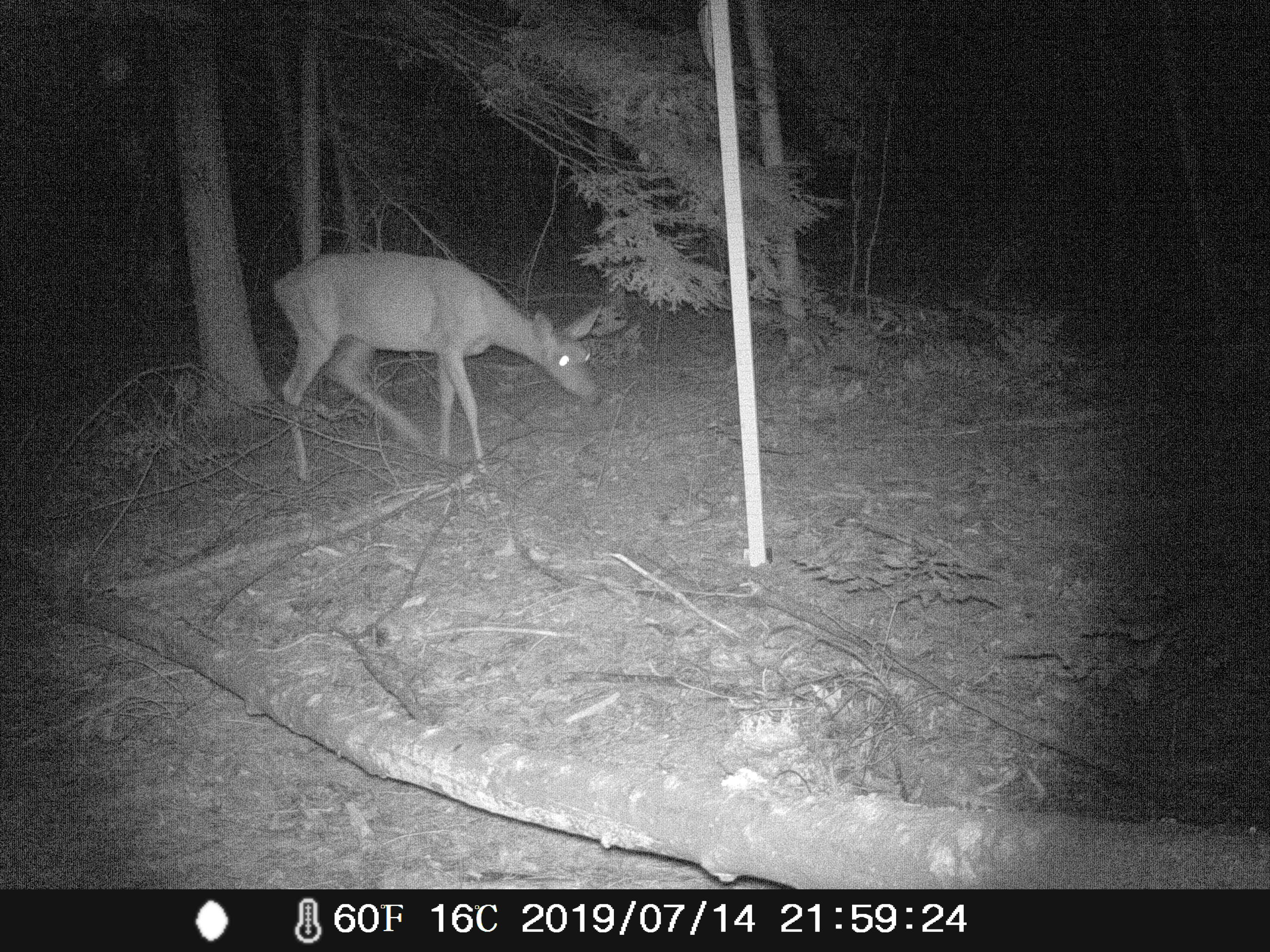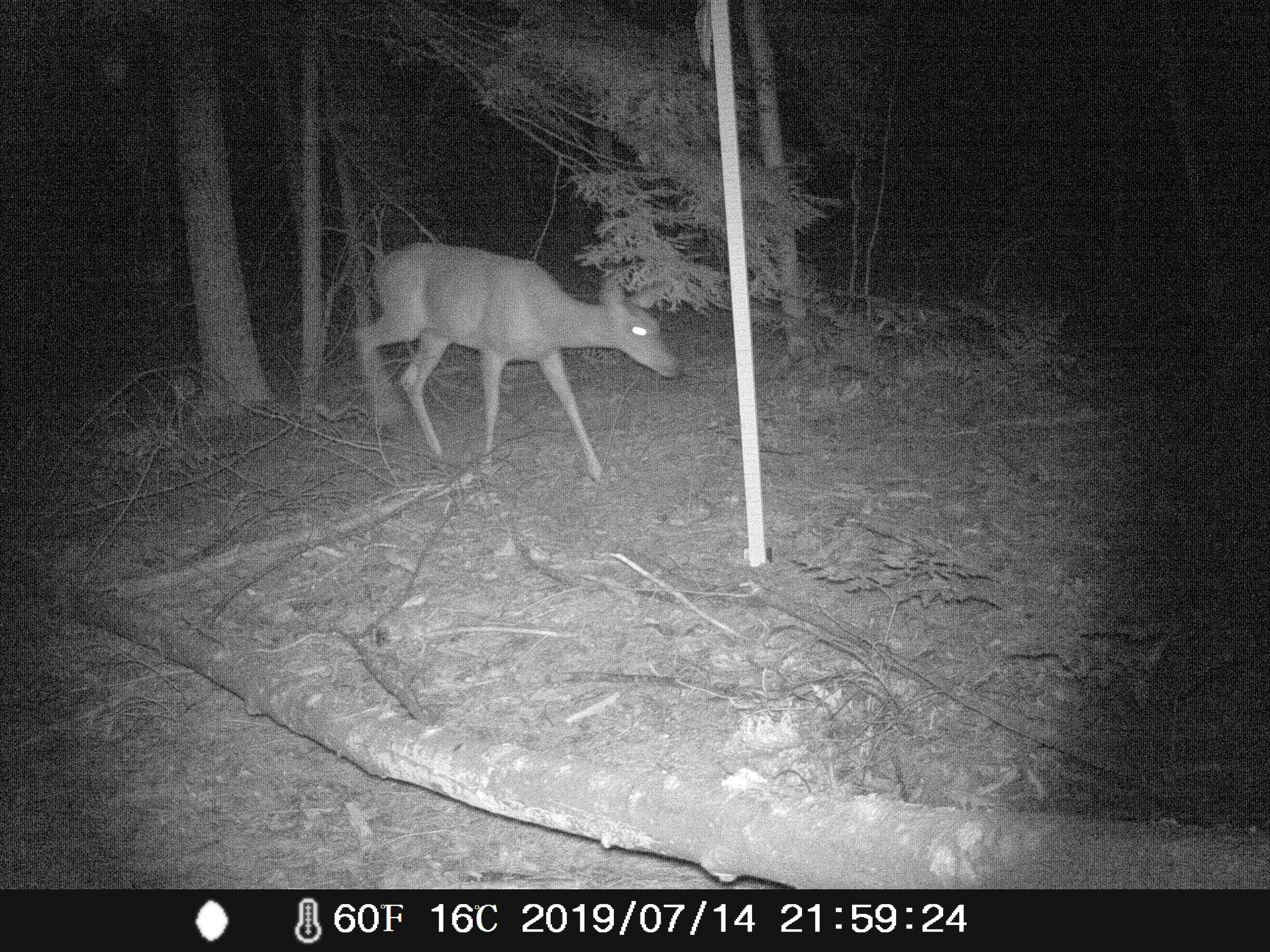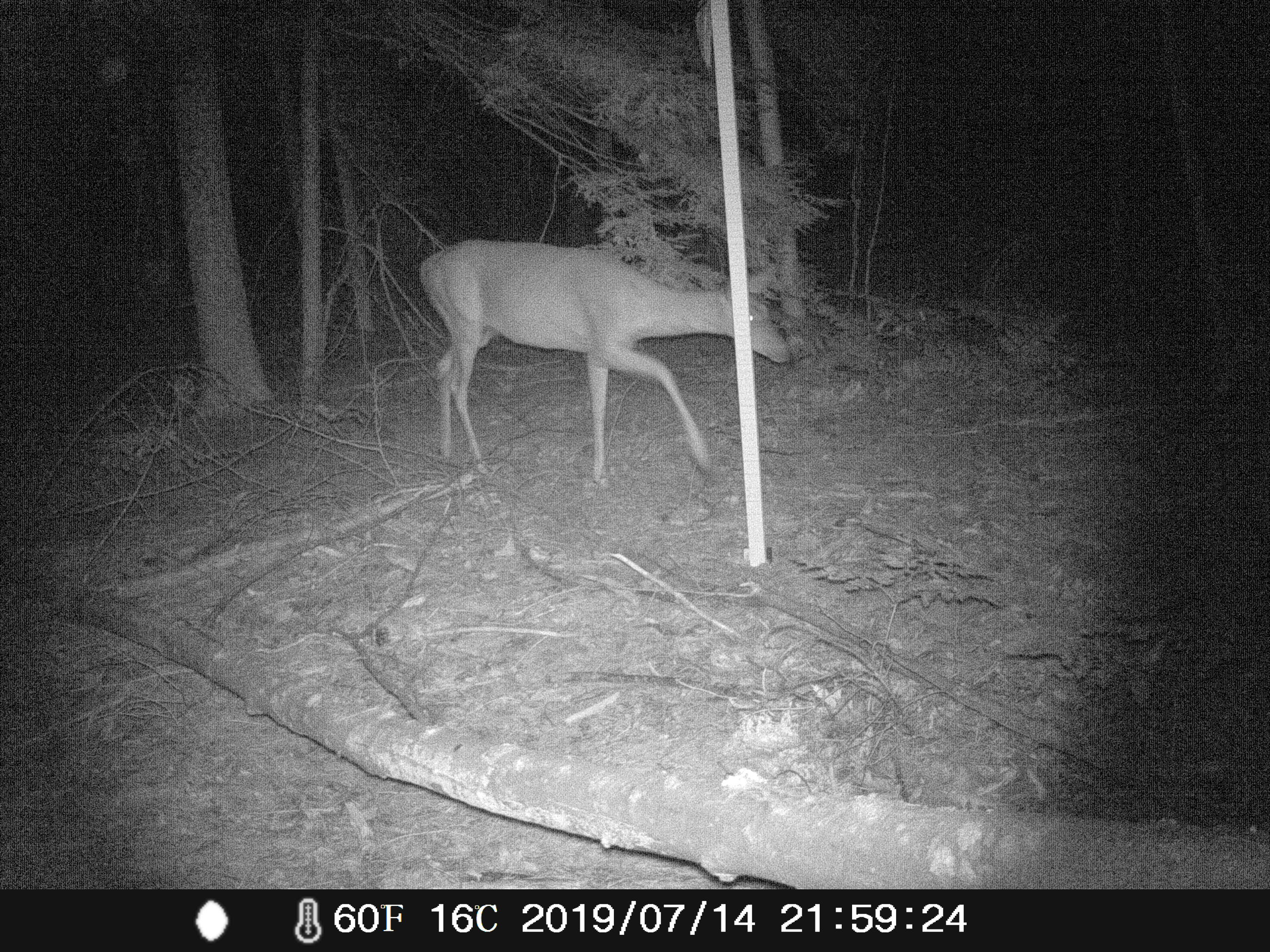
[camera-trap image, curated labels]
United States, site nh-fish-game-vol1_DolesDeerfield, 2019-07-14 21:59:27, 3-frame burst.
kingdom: Animalia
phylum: Chordata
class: Mammalia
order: Artiodactyla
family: Cervidae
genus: Odocoileus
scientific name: Odocoileus virginianus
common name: white-tailed deer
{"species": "white-tailed deer (Odocoileus virginianus)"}